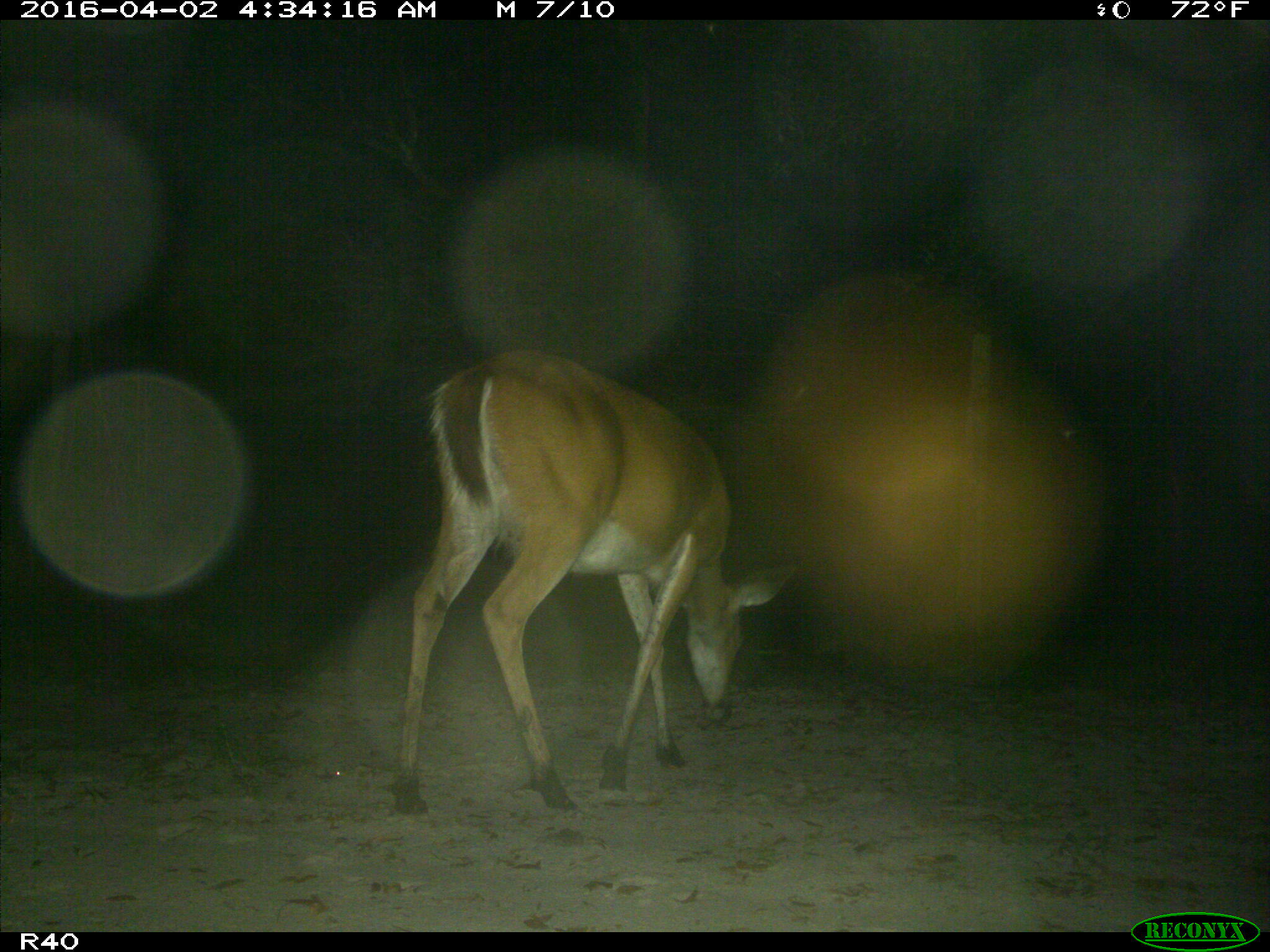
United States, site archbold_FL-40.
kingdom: Animalia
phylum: Chordata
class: Mammalia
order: Artiodactyla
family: Cervidae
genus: Odocoileus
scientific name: Odocoileus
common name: deer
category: unidentified deer